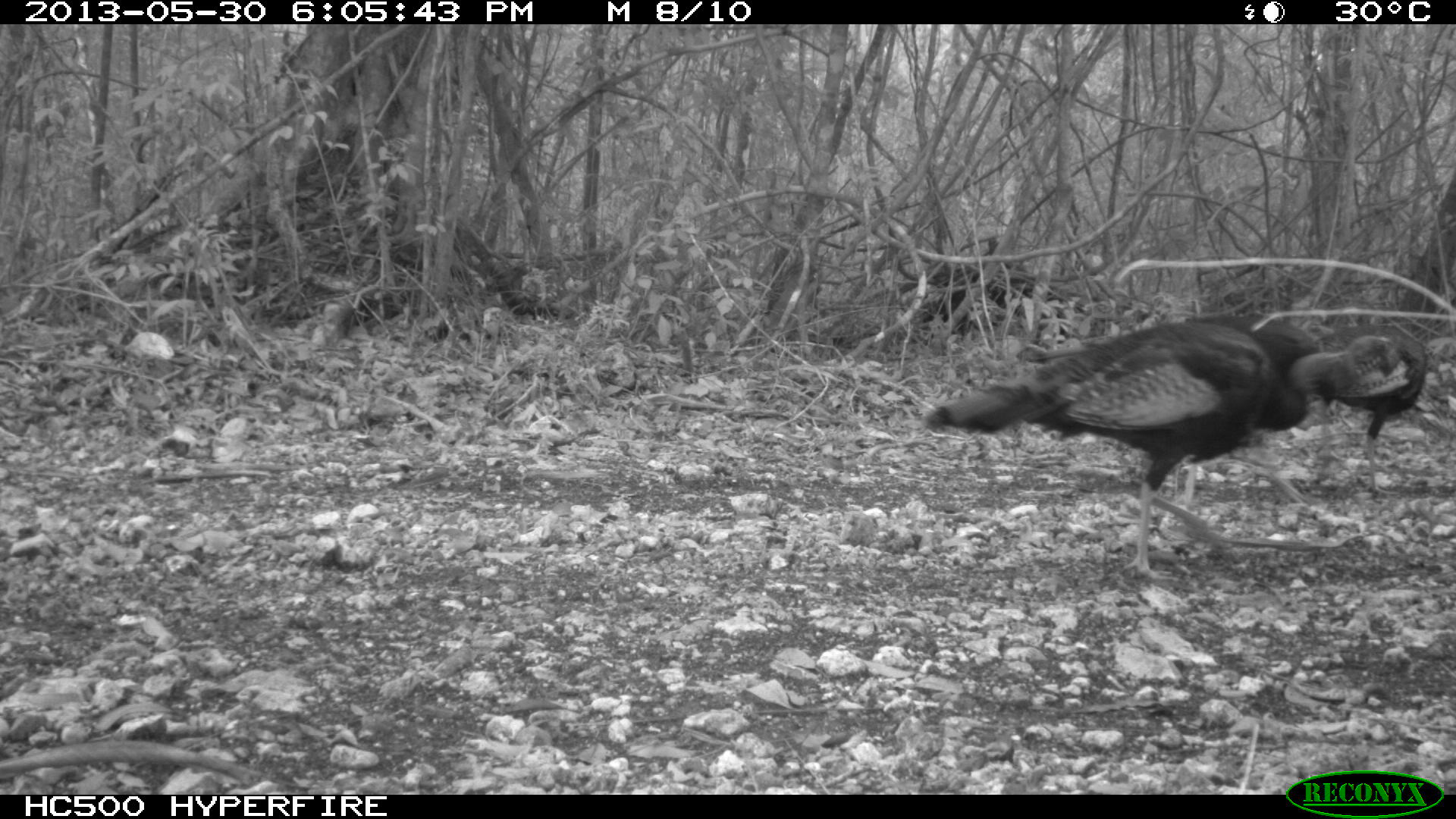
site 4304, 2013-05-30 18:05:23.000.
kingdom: Animalia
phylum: Chordata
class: Aves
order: Galliformes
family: Phasianidae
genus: Meleagris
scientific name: Meleagris ocellata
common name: ocellated turkey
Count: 3.